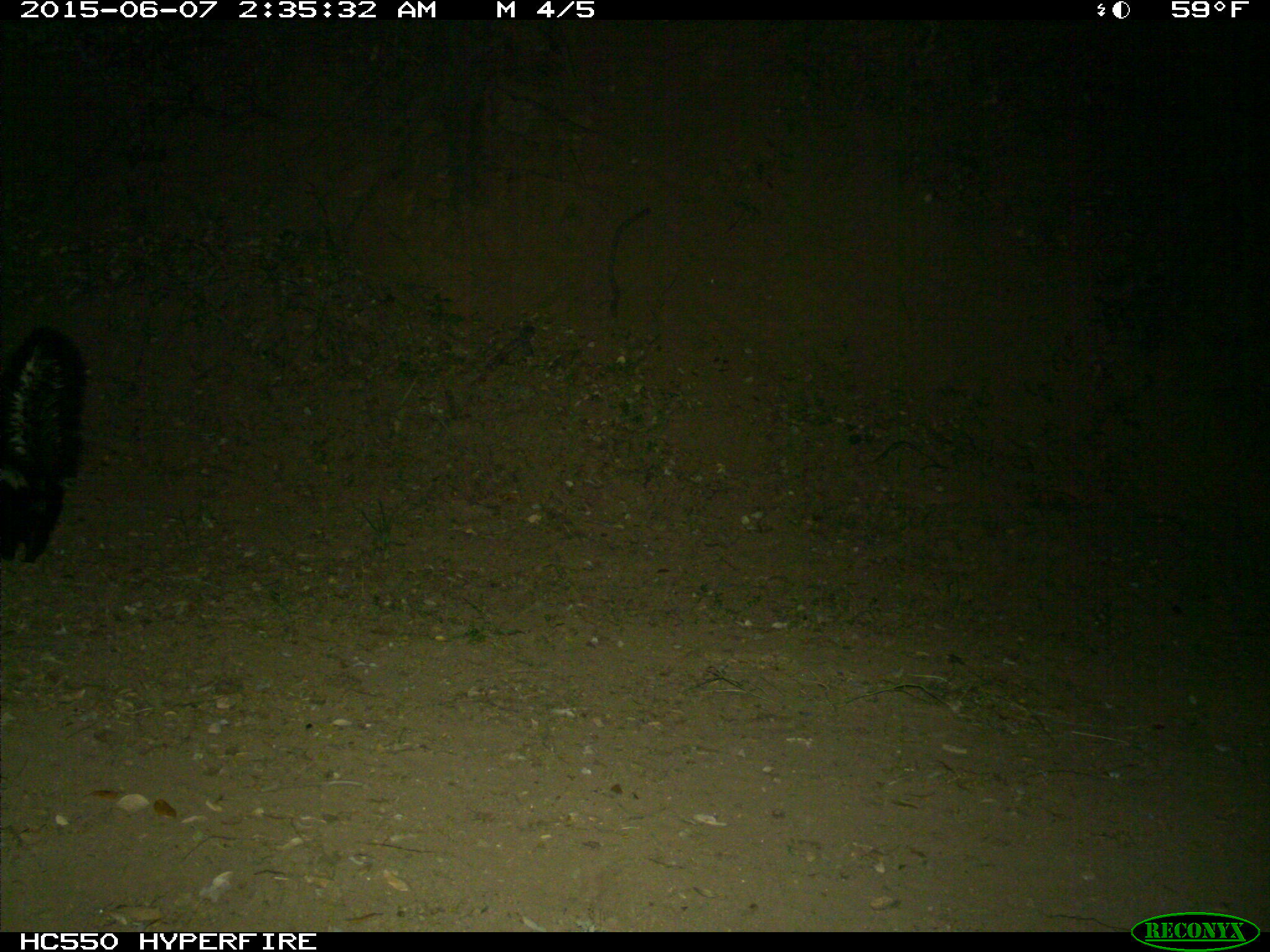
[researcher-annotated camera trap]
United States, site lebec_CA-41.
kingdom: Animalia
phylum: Chordata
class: Mammalia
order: Carnivora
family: Mephitidae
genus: Mephitis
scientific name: Mephitis mephitis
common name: striped skunk